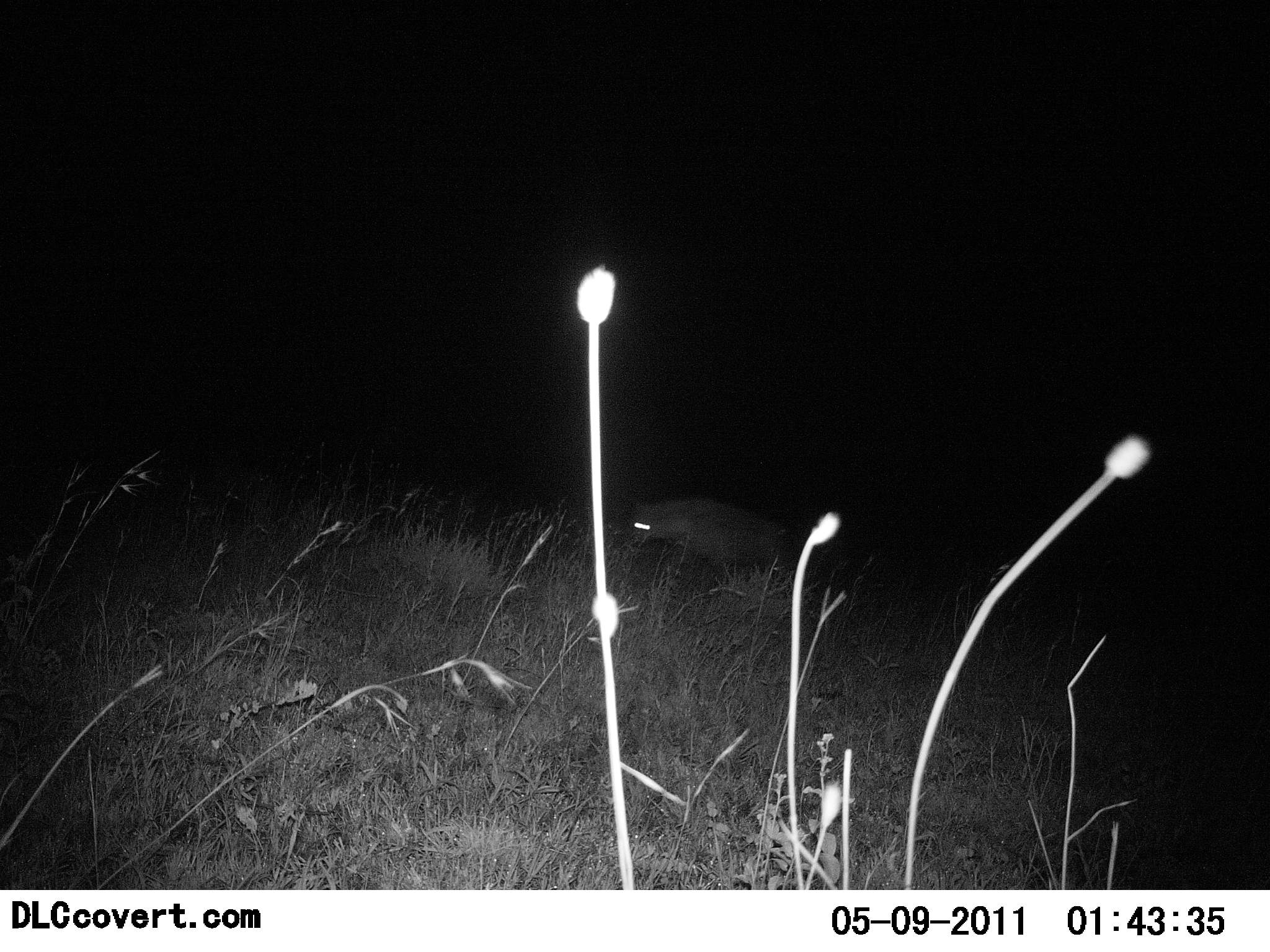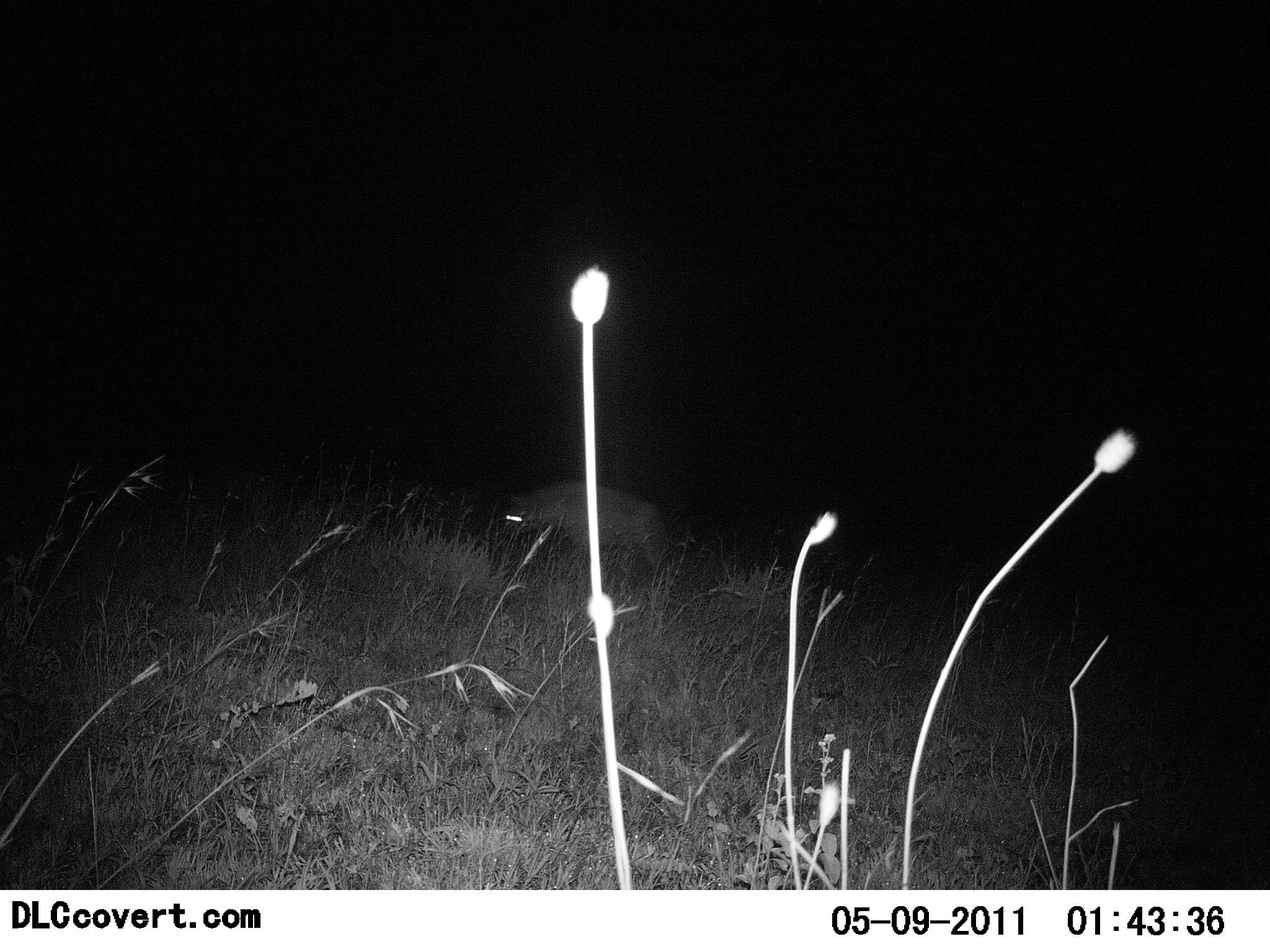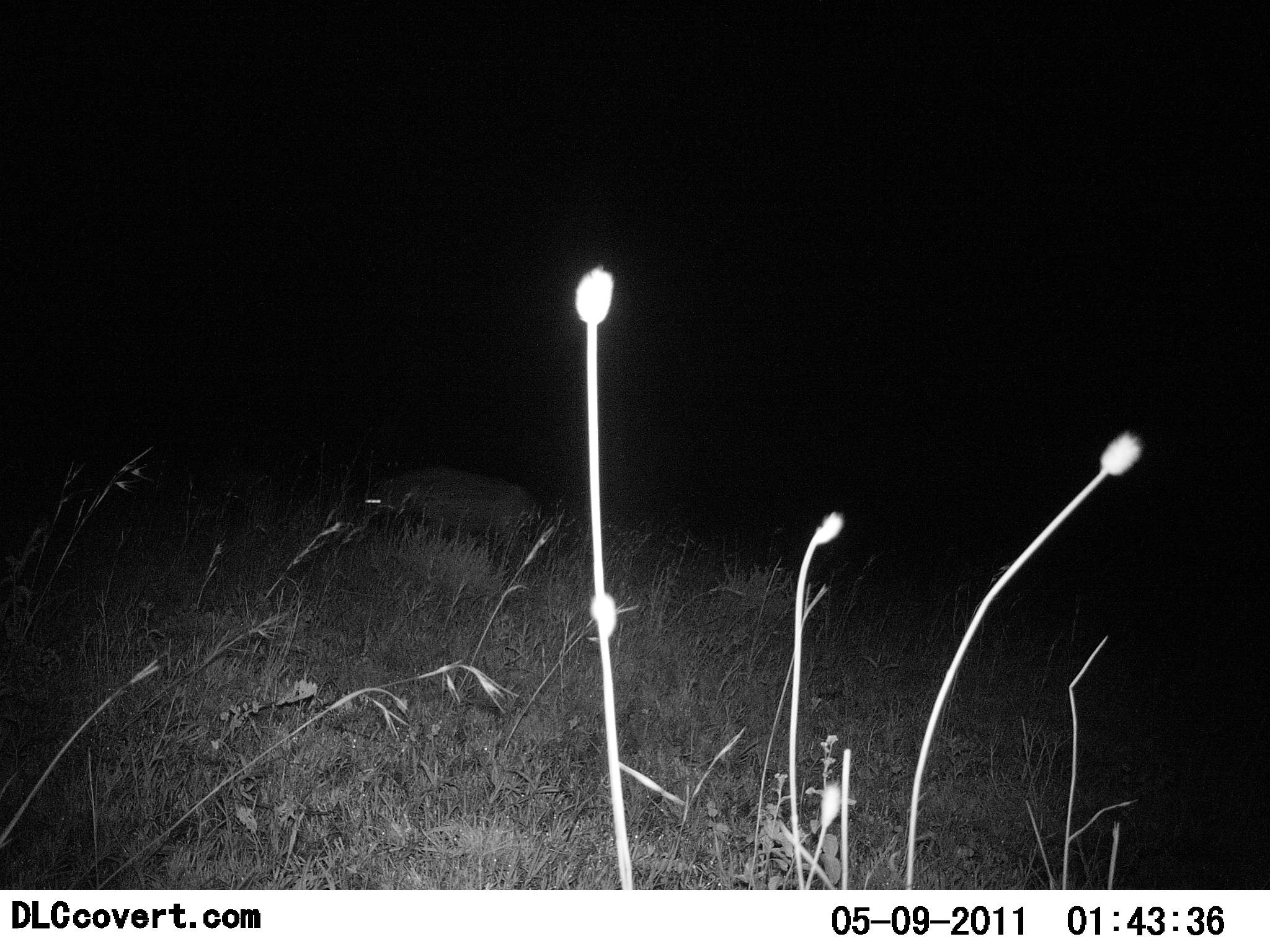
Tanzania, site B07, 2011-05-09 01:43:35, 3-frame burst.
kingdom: Animalia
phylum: Chordata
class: Mammalia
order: Carnivora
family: Hyaenidae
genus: Crocuta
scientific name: Crocuta crocuta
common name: spotted hyena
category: hyenaspotted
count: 1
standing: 0%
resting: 0%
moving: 100%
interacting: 0%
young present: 0%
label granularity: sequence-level